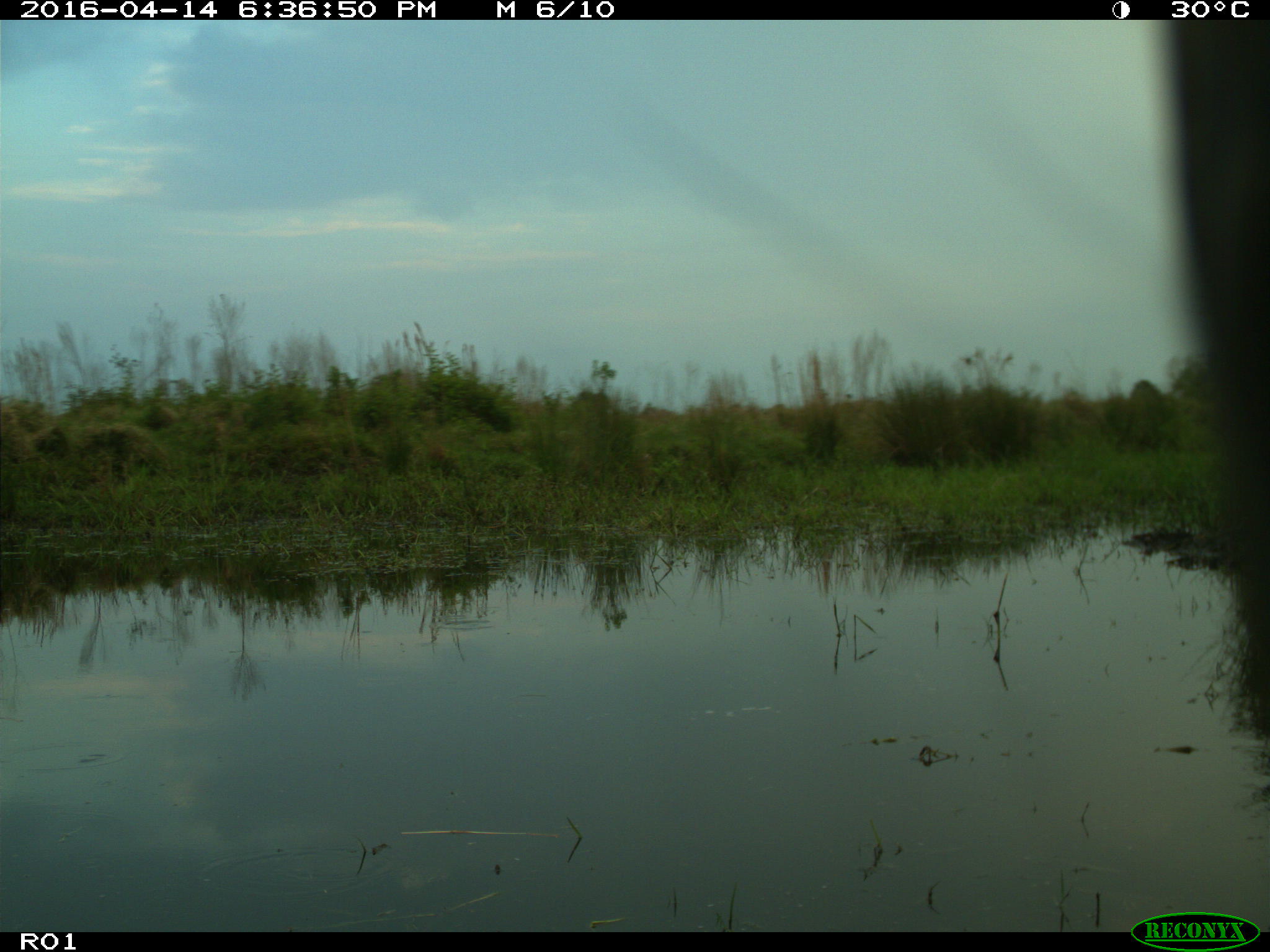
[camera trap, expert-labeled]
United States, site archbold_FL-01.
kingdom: Animalia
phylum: Chordata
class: Mammalia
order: Artiodactyla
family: Bovidae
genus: Bos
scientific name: Bos taurus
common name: domestic cow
Bos taurus (domestic cow).